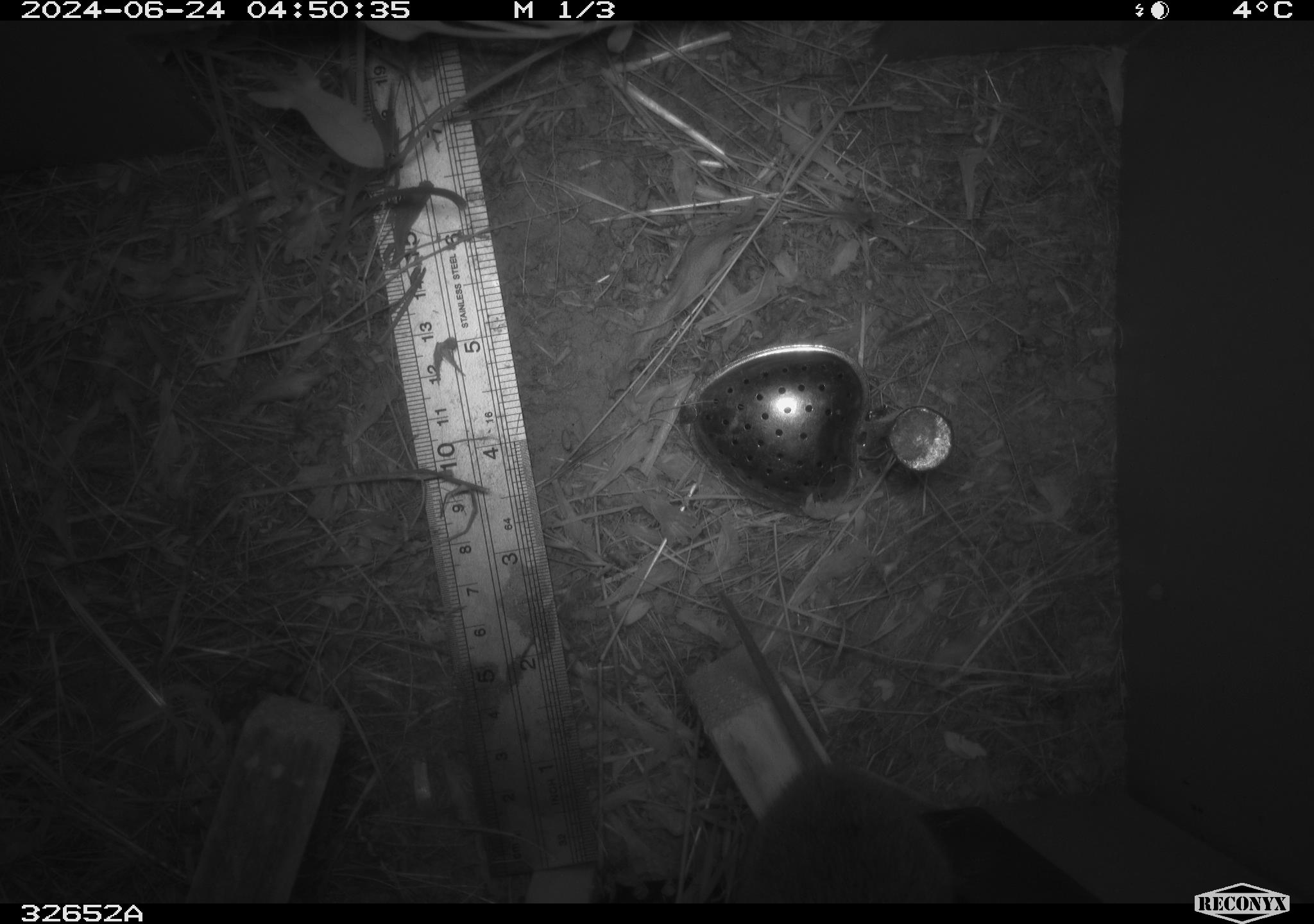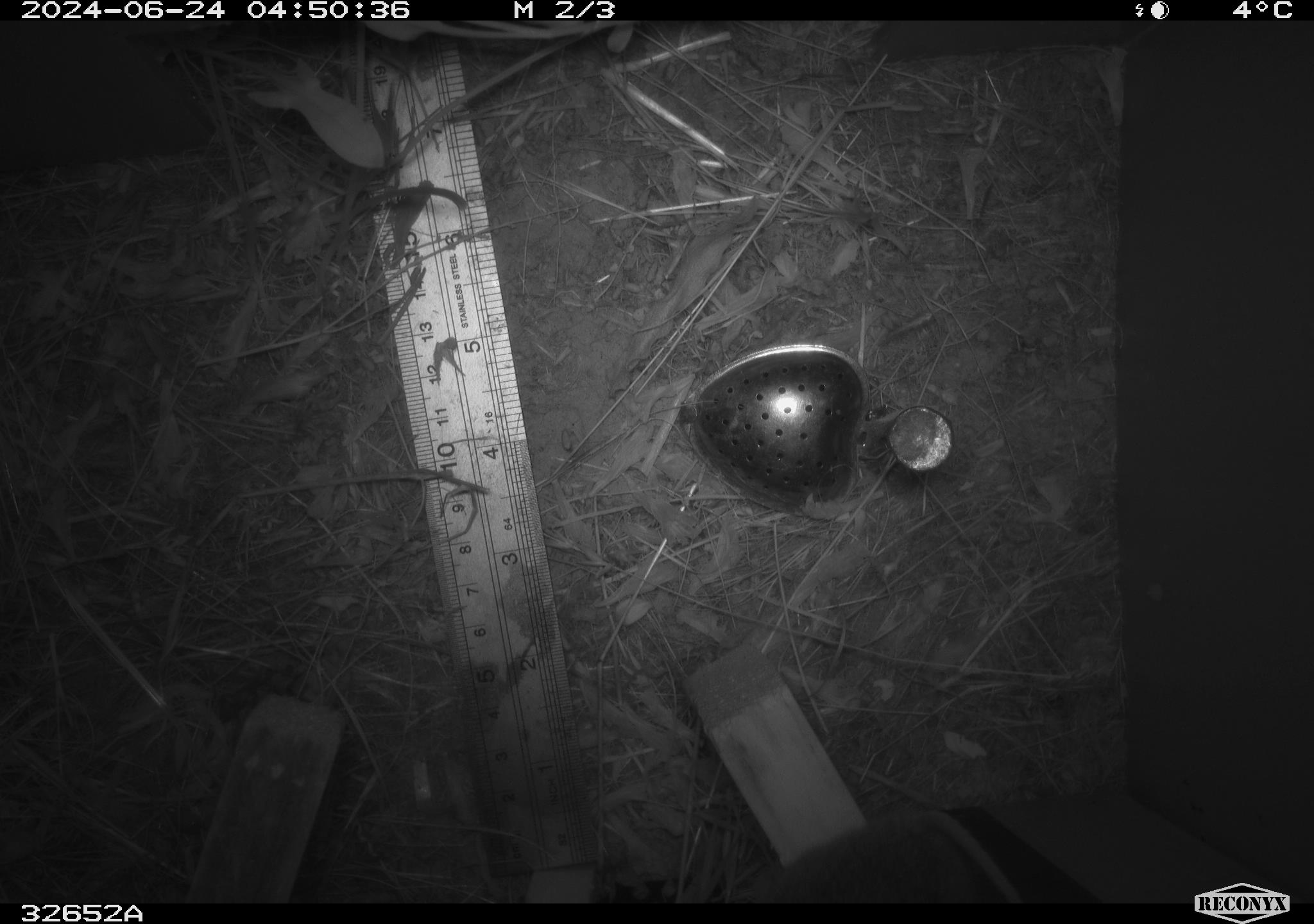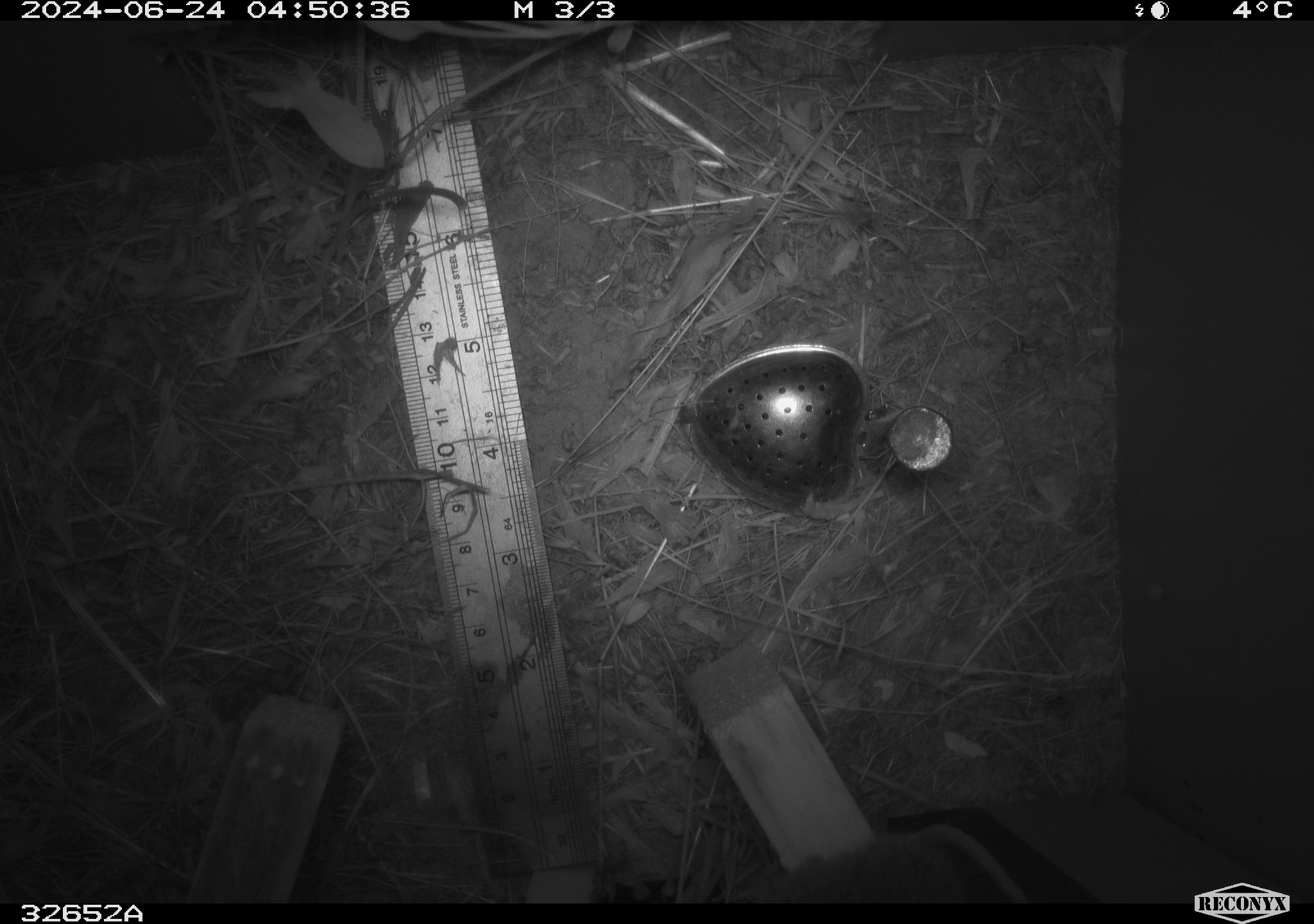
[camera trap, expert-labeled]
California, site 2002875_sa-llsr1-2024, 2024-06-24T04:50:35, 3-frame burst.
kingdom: Animalia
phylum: Chordata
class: Mammalia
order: Rodentia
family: Cricetidae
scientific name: Arvicolinae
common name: voles, lemmings, and muskrats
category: arvicolinae subfamily